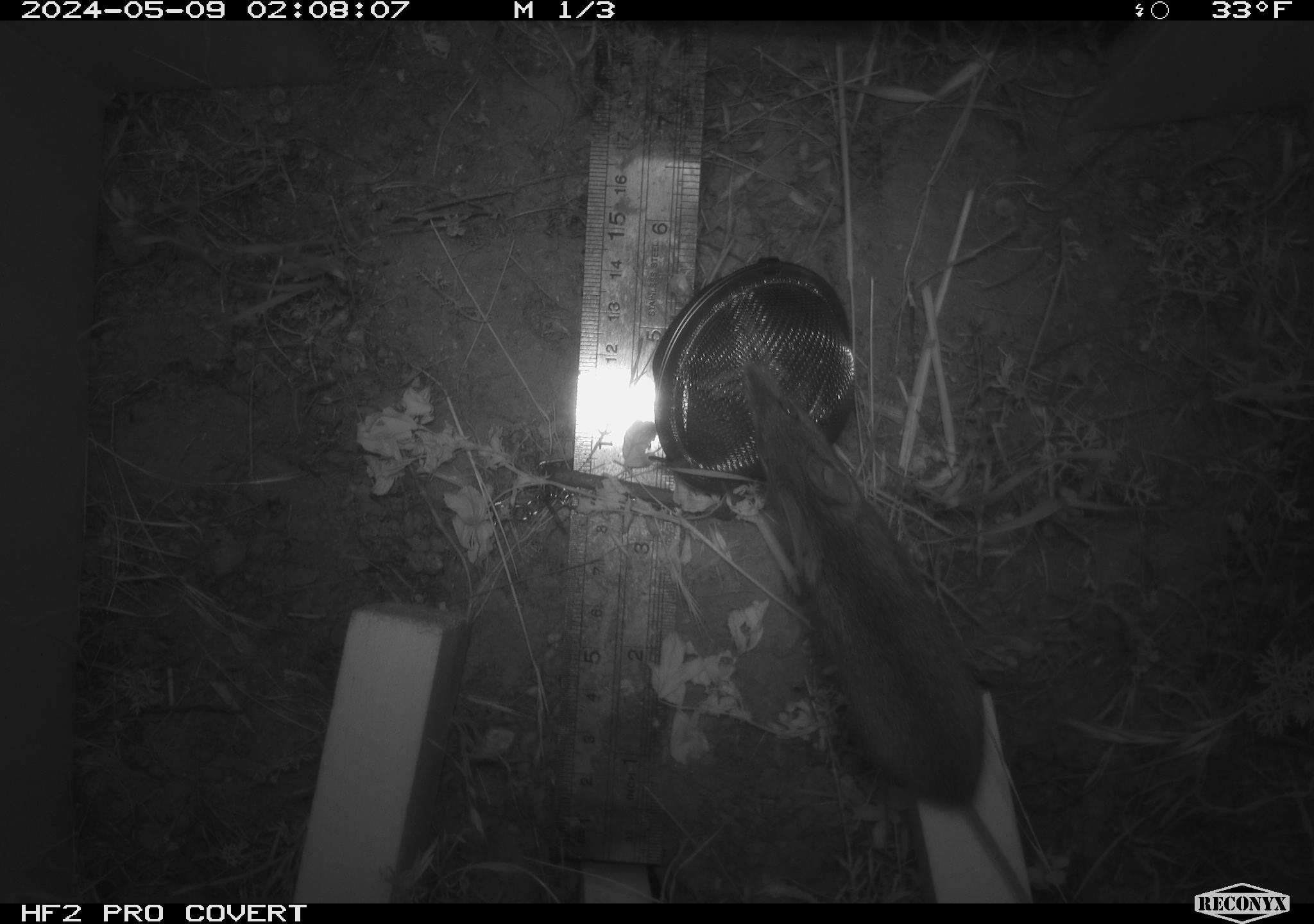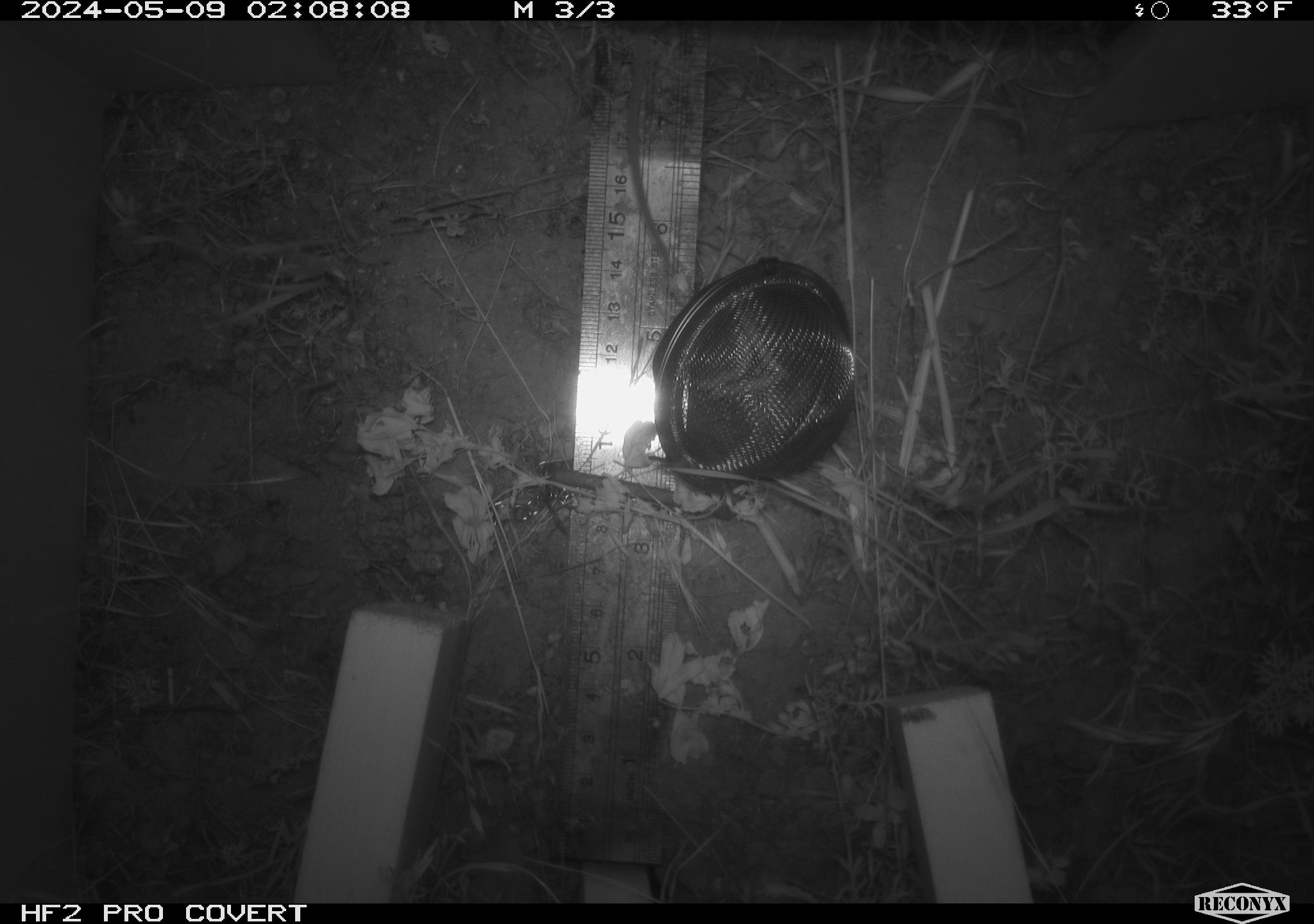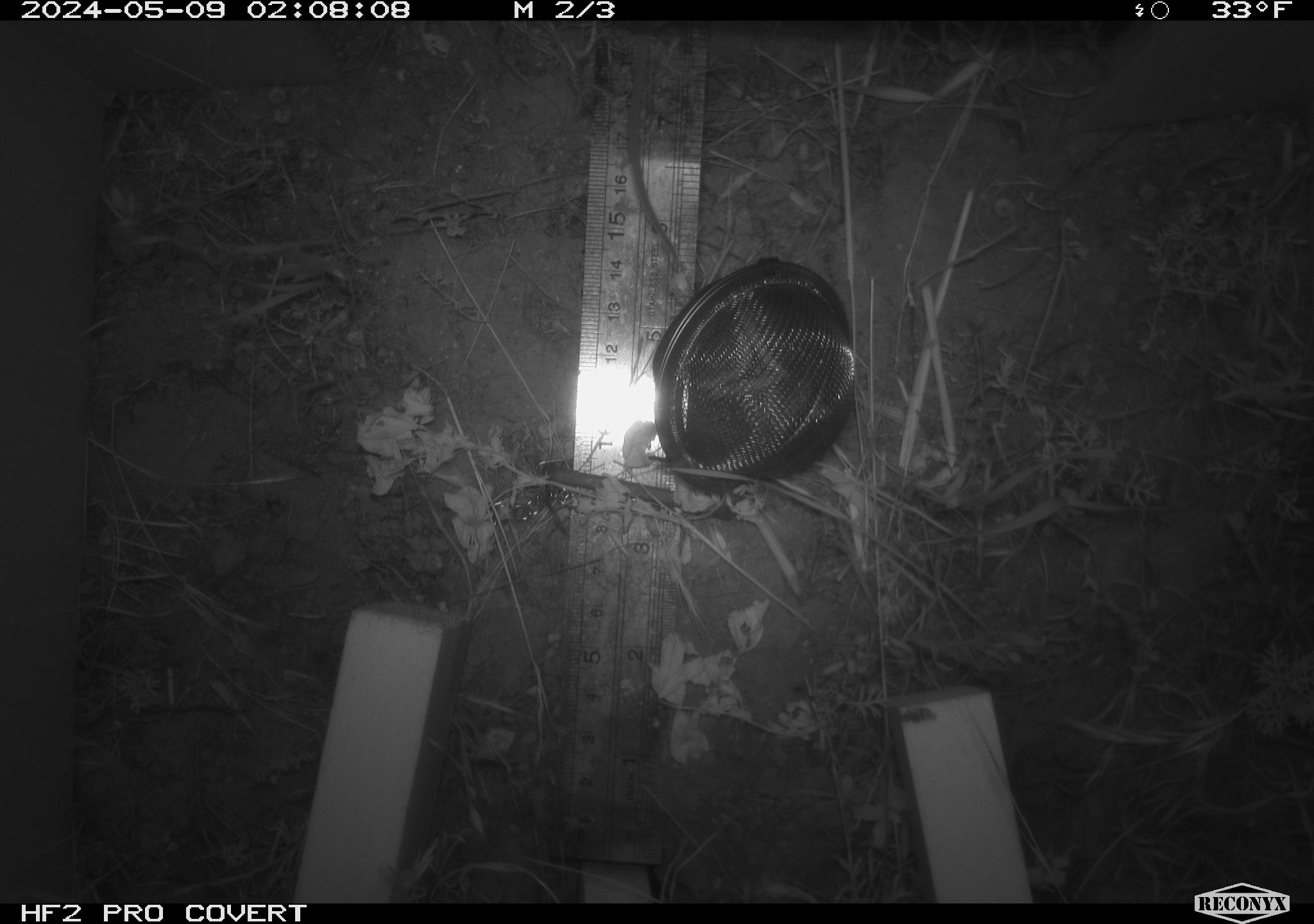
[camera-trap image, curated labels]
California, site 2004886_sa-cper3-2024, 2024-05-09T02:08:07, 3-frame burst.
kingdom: Animalia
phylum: Chordata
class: Mammalia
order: Rodentia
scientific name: Rodentia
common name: rodent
Rodent (Rodentia).